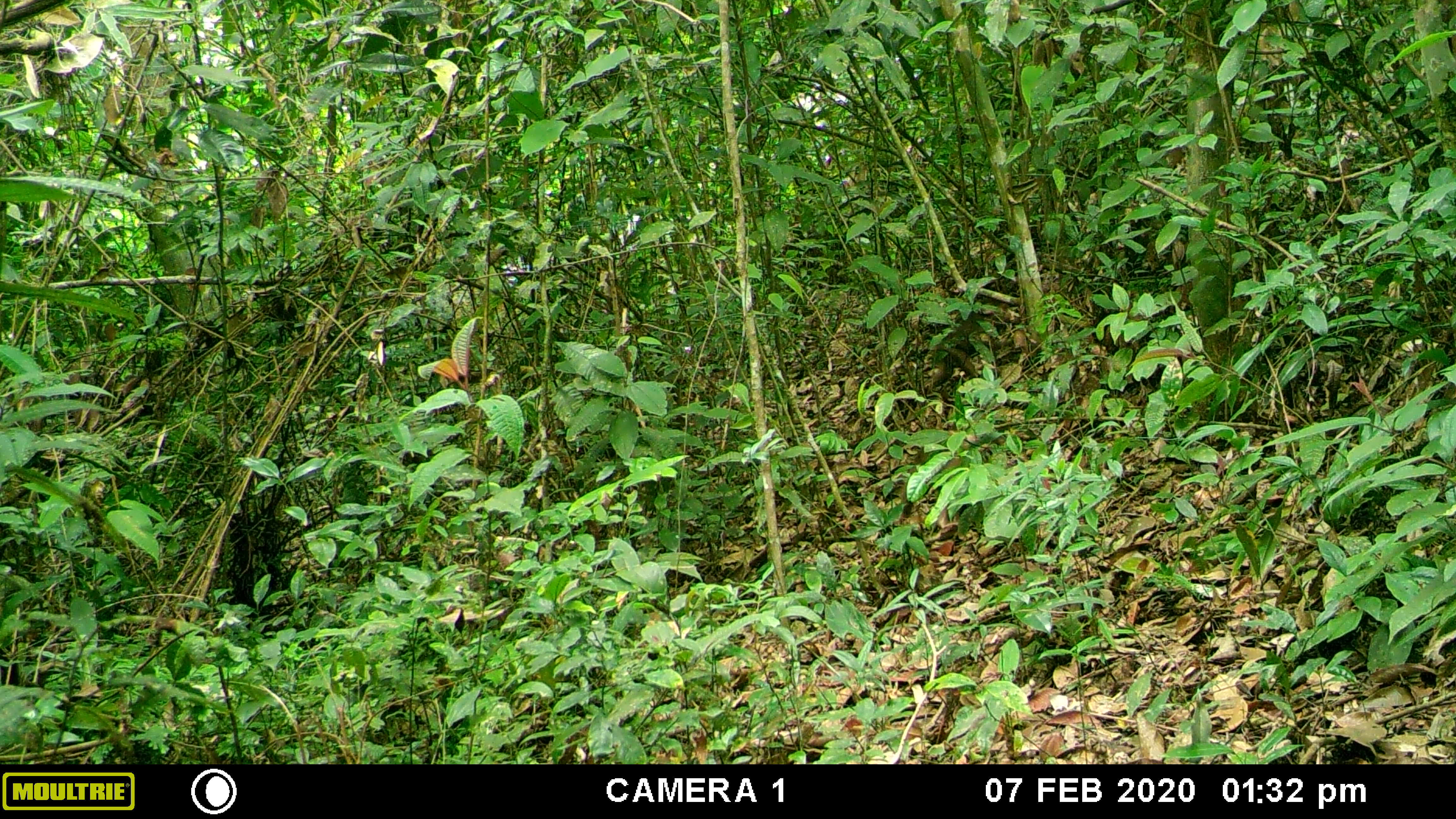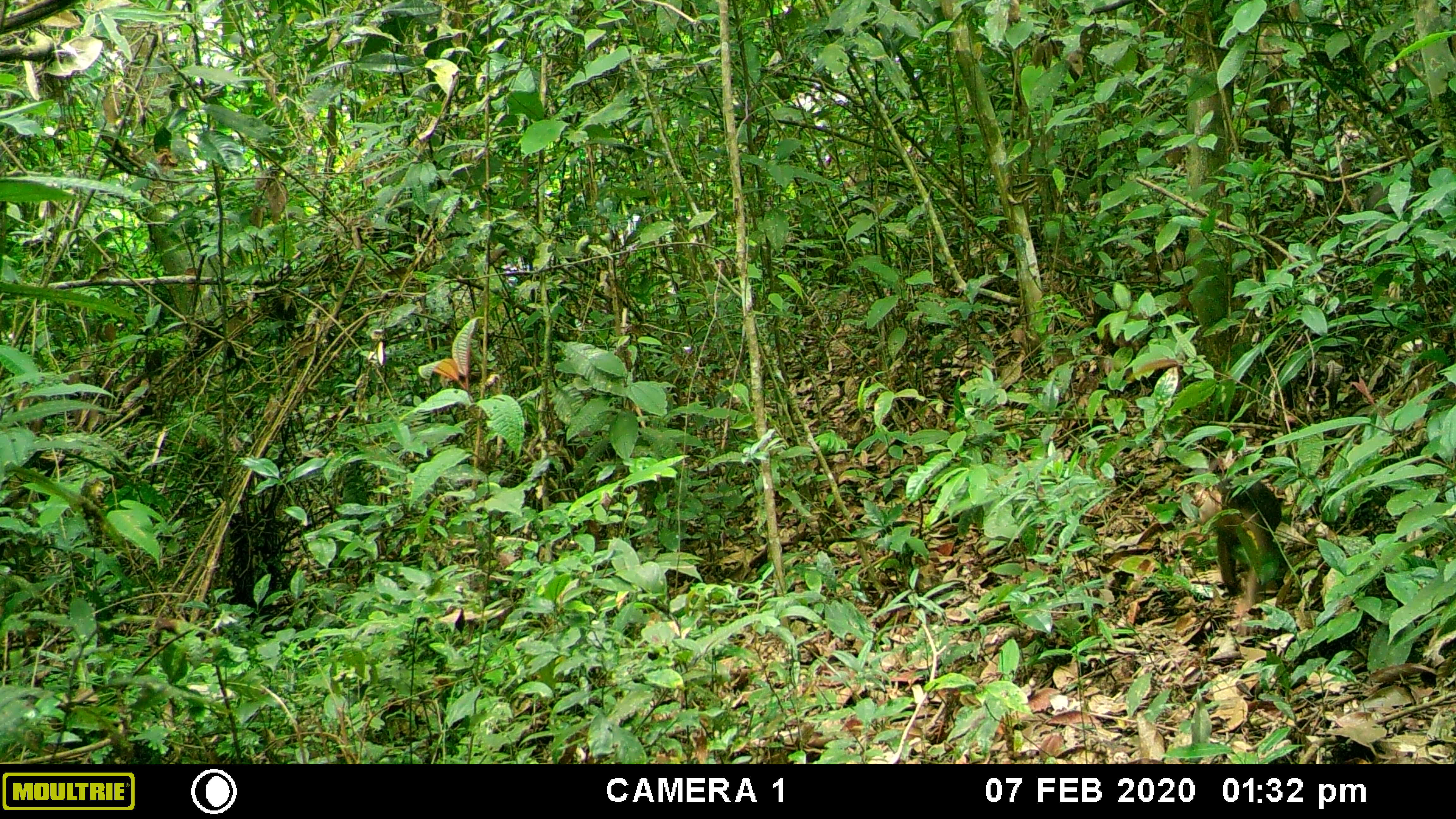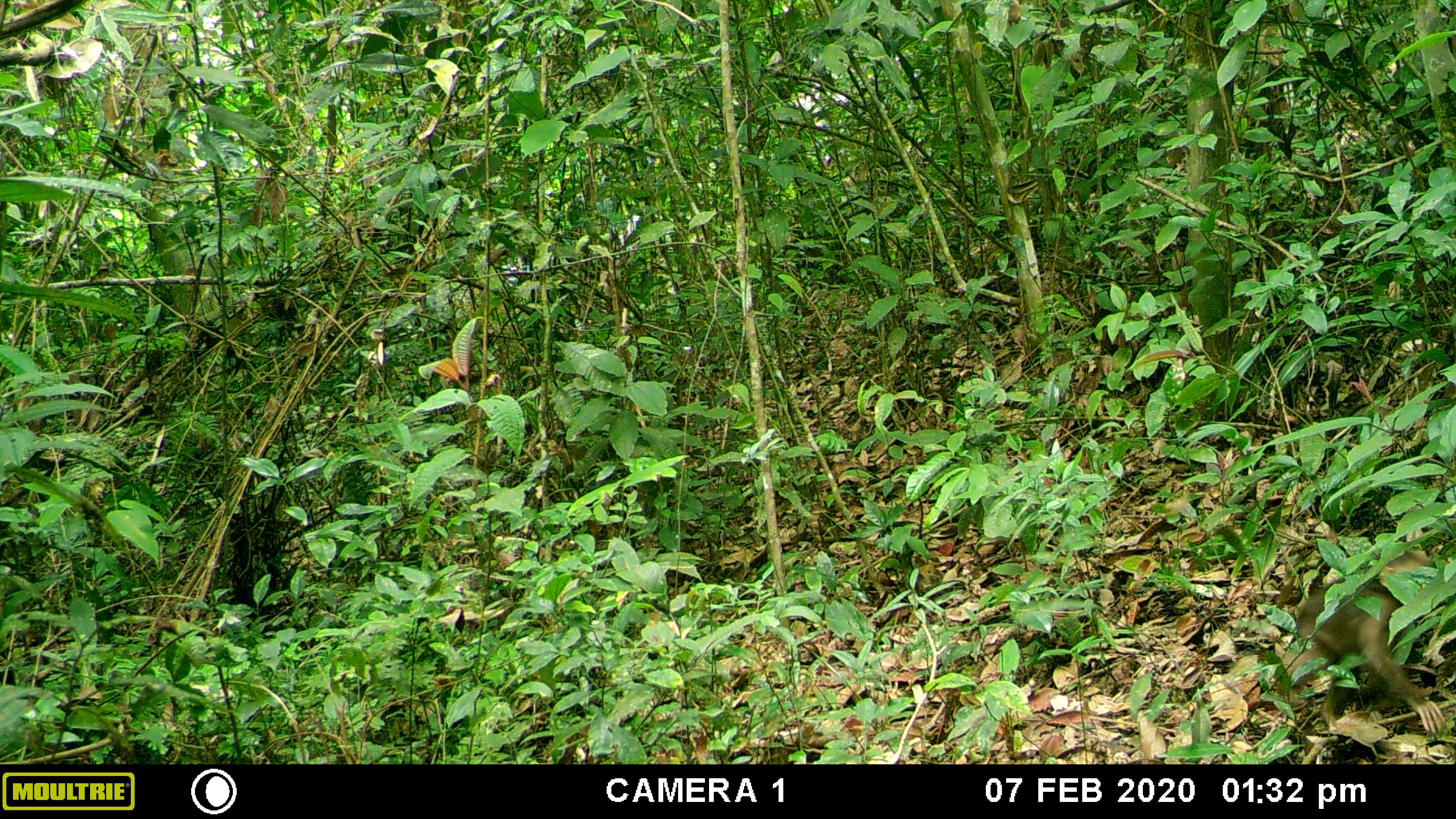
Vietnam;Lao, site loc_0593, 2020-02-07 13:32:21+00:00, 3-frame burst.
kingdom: Animalia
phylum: Chordata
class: Mammalia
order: Primates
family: Cercopithecidae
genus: Macaca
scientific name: Macaca arctoides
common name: stump-tailed macaque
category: stump tailed macaque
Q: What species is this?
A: Stump tailed macaque (stump-tailed macaque) (Macaca arctoides).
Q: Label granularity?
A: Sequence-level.